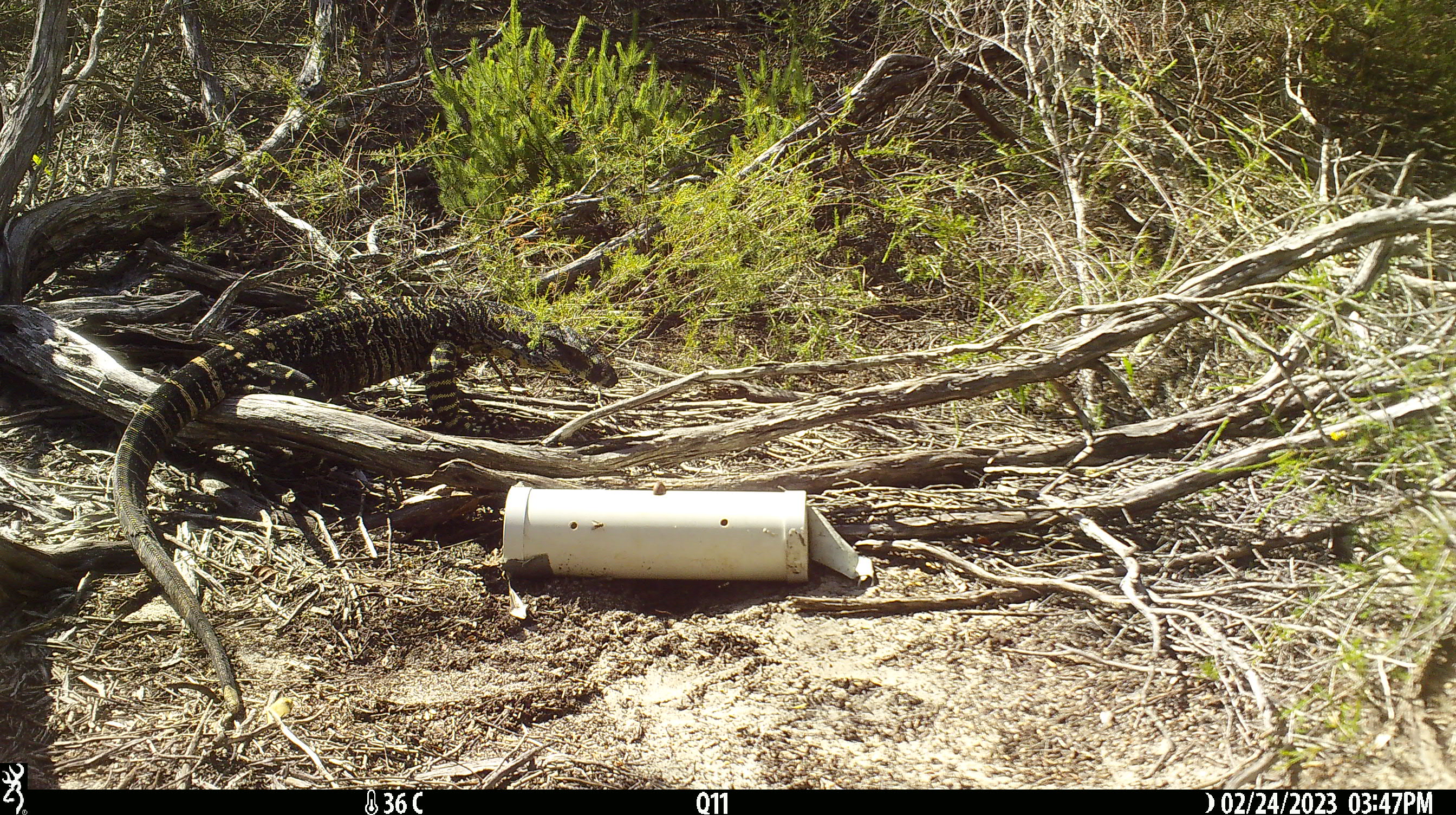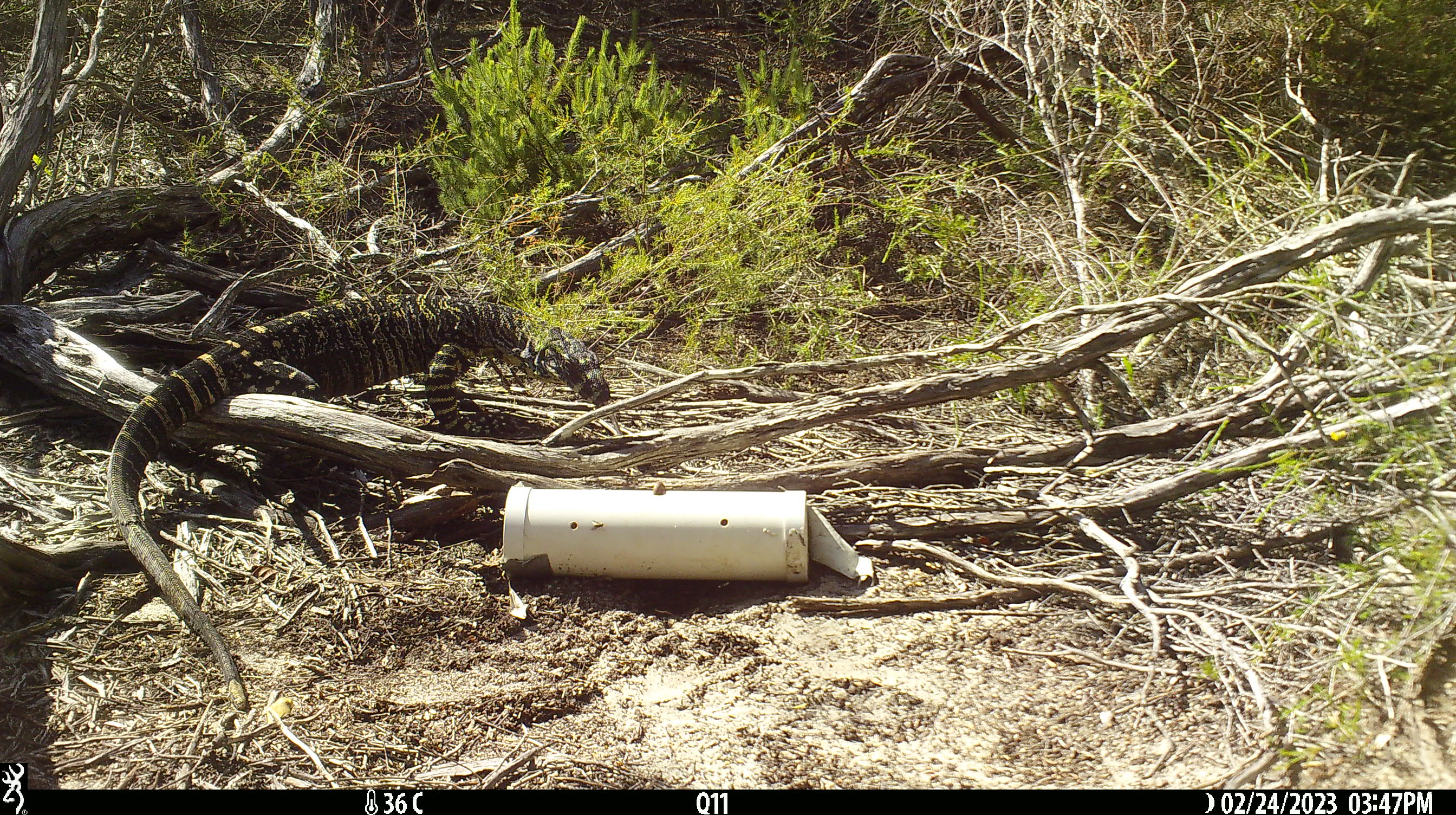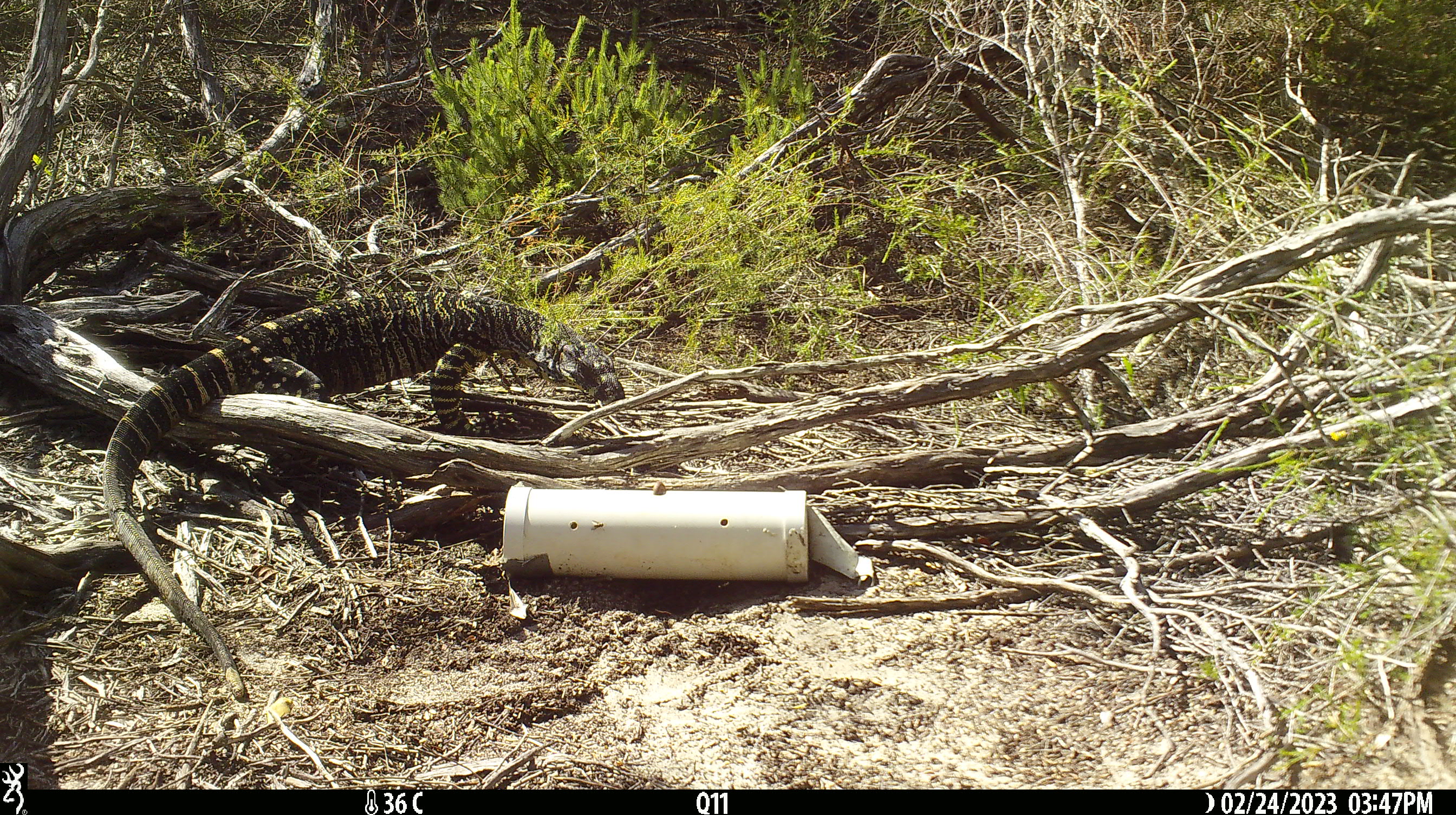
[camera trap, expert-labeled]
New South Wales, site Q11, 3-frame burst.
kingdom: Animalia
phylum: Chordata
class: Reptilia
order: Squamata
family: Varanidae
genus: Varanus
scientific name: Varanus varius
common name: lace monitor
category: goanna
Goanna (lace monitor) (Varanus varius).